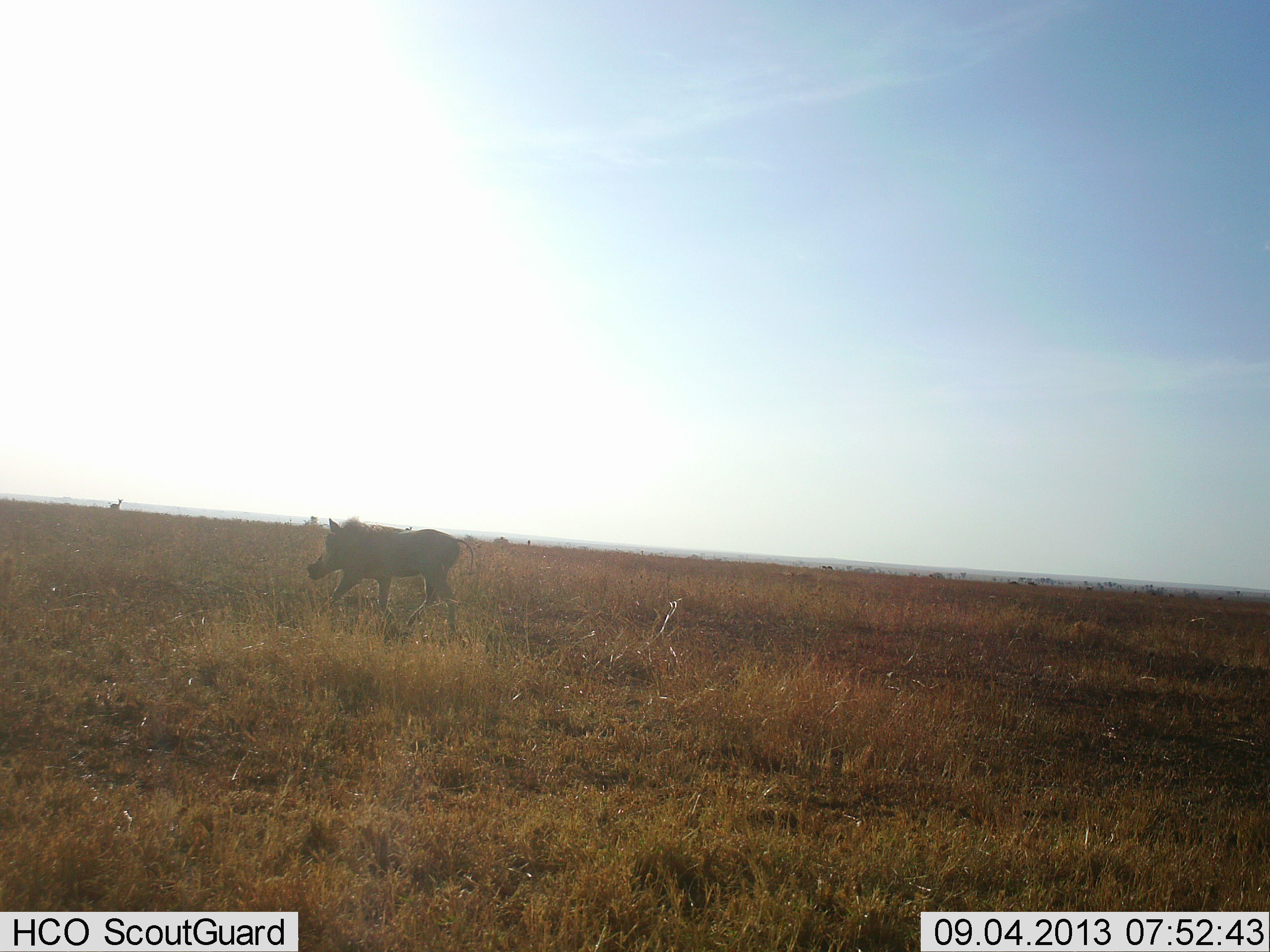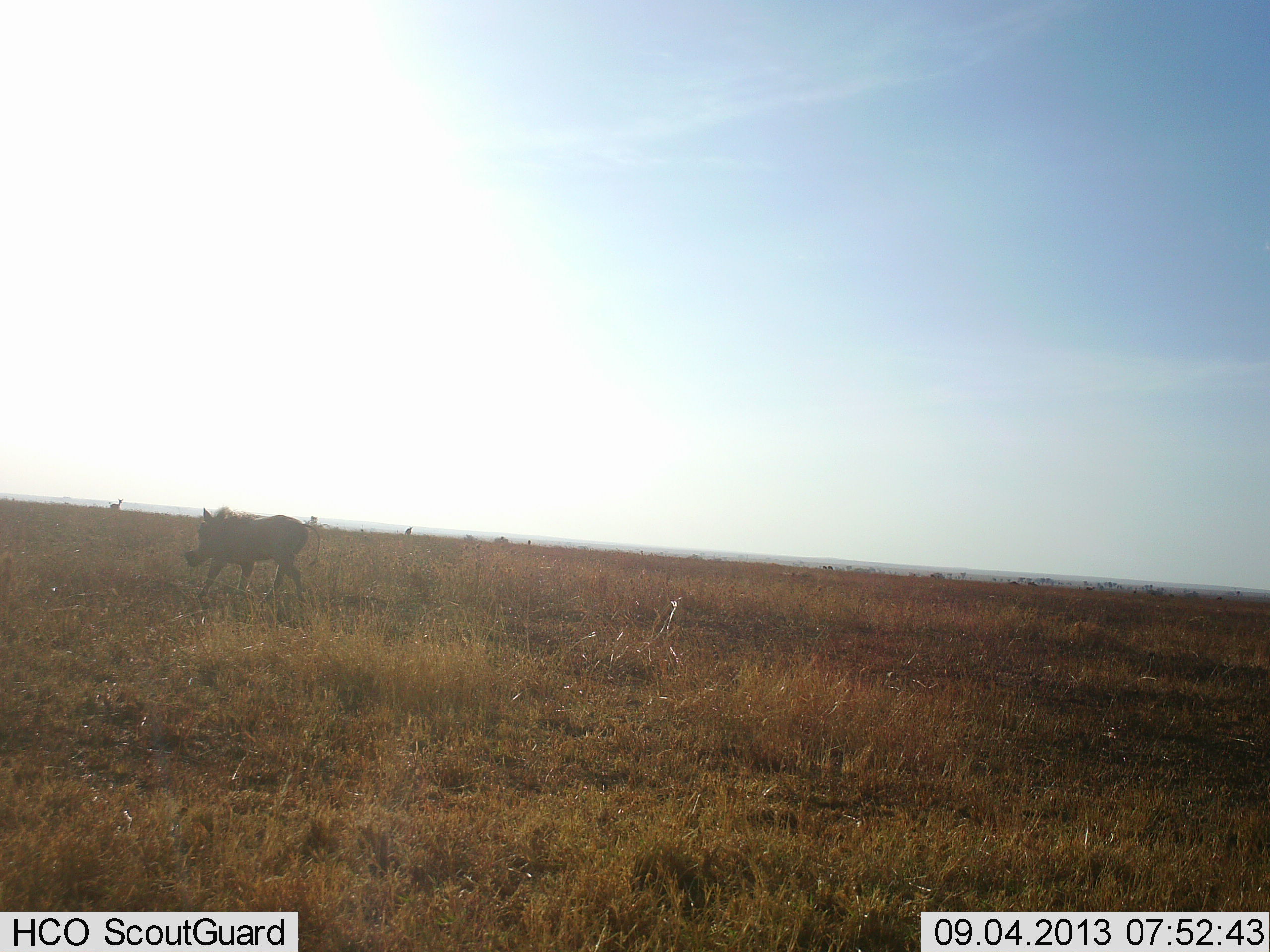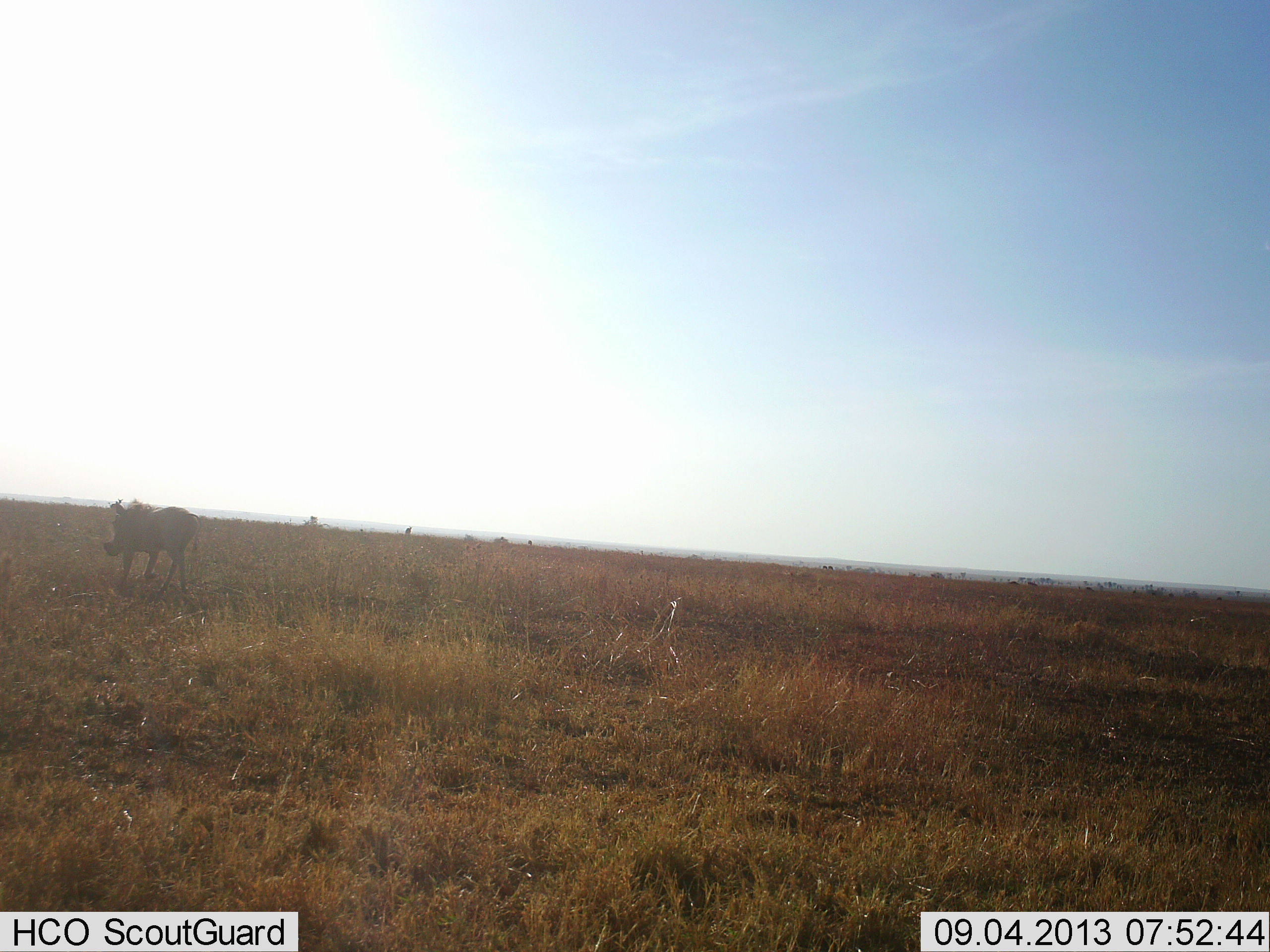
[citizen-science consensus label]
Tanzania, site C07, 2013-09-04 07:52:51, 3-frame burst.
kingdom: Animalia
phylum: Chordata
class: Mammalia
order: Artiodactyla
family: Suidae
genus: Phacochoerus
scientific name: Phacochoerus africanus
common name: warthog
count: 1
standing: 0%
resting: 0%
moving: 100%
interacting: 0%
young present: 0%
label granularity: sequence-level